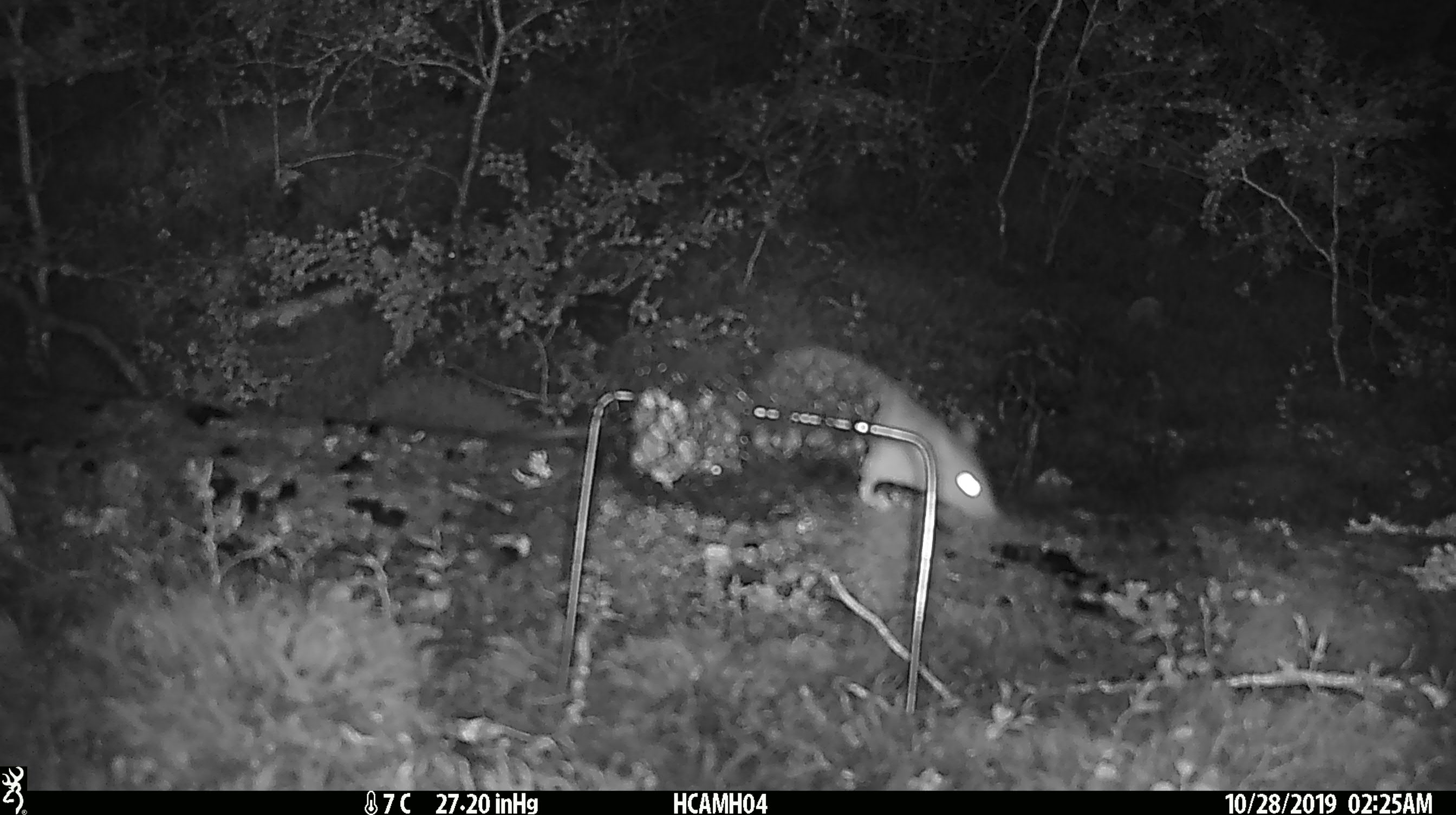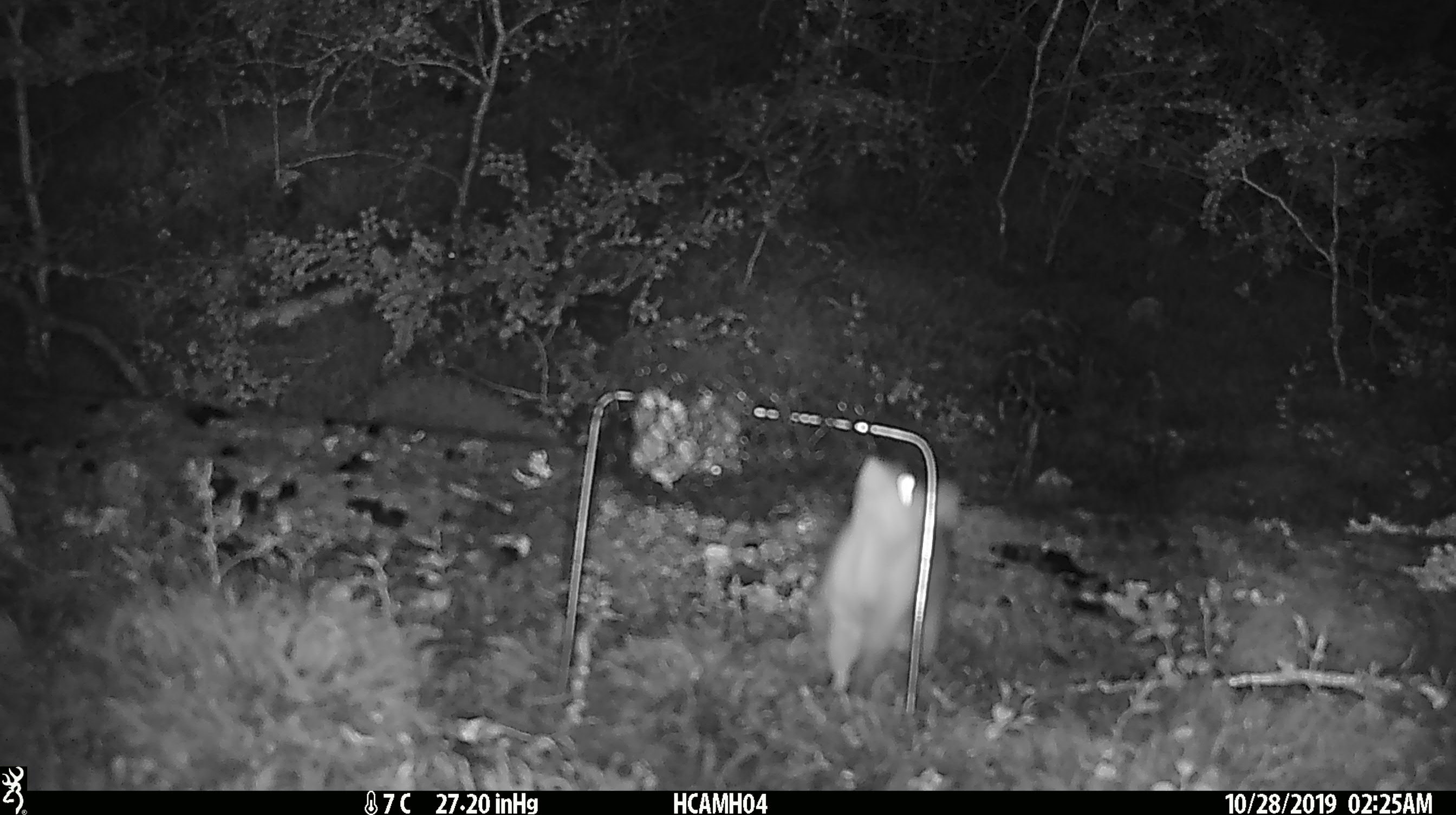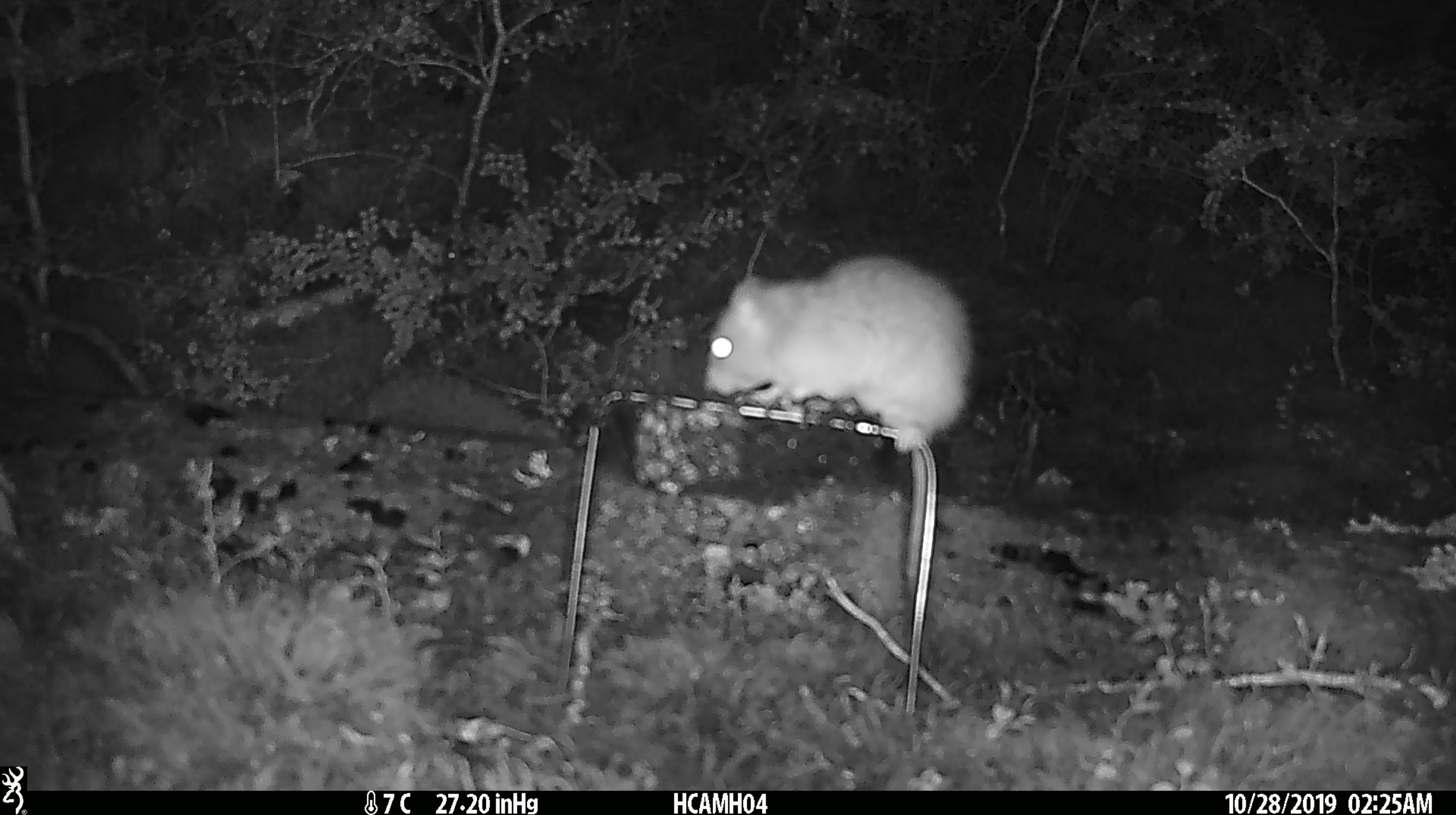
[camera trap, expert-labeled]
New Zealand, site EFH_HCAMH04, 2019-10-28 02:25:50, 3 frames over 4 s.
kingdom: Animalia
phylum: Chordata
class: Mammalia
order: Rodentia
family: Muridae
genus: Rattus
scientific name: Rattus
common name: rat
Rat (Rattus).